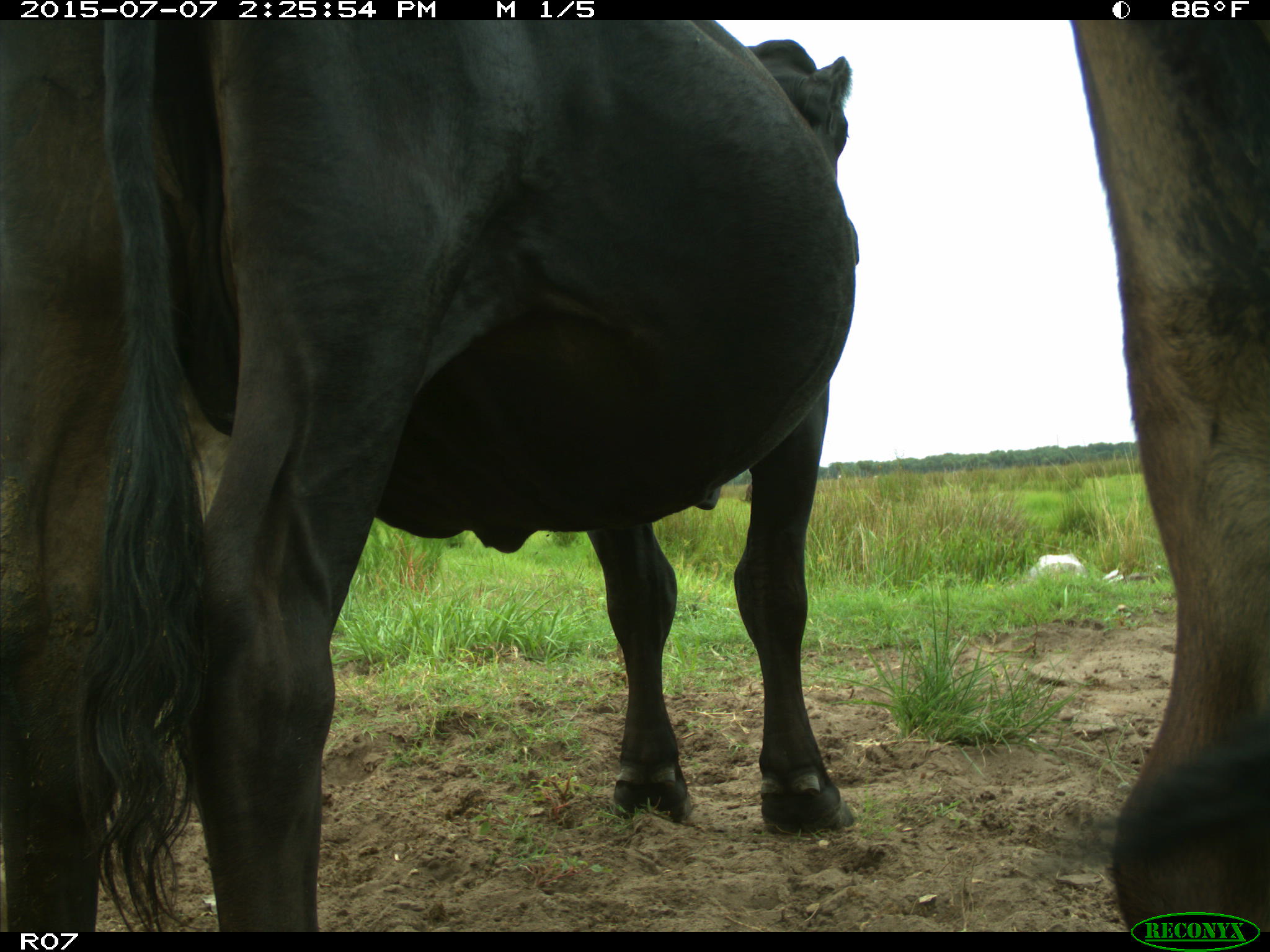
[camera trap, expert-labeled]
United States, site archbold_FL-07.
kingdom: Animalia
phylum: Chordata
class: Mammalia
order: Artiodactyla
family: Bovidae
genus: Bos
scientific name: Bos taurus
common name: domestic cow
Bos taurus (domestic cow).